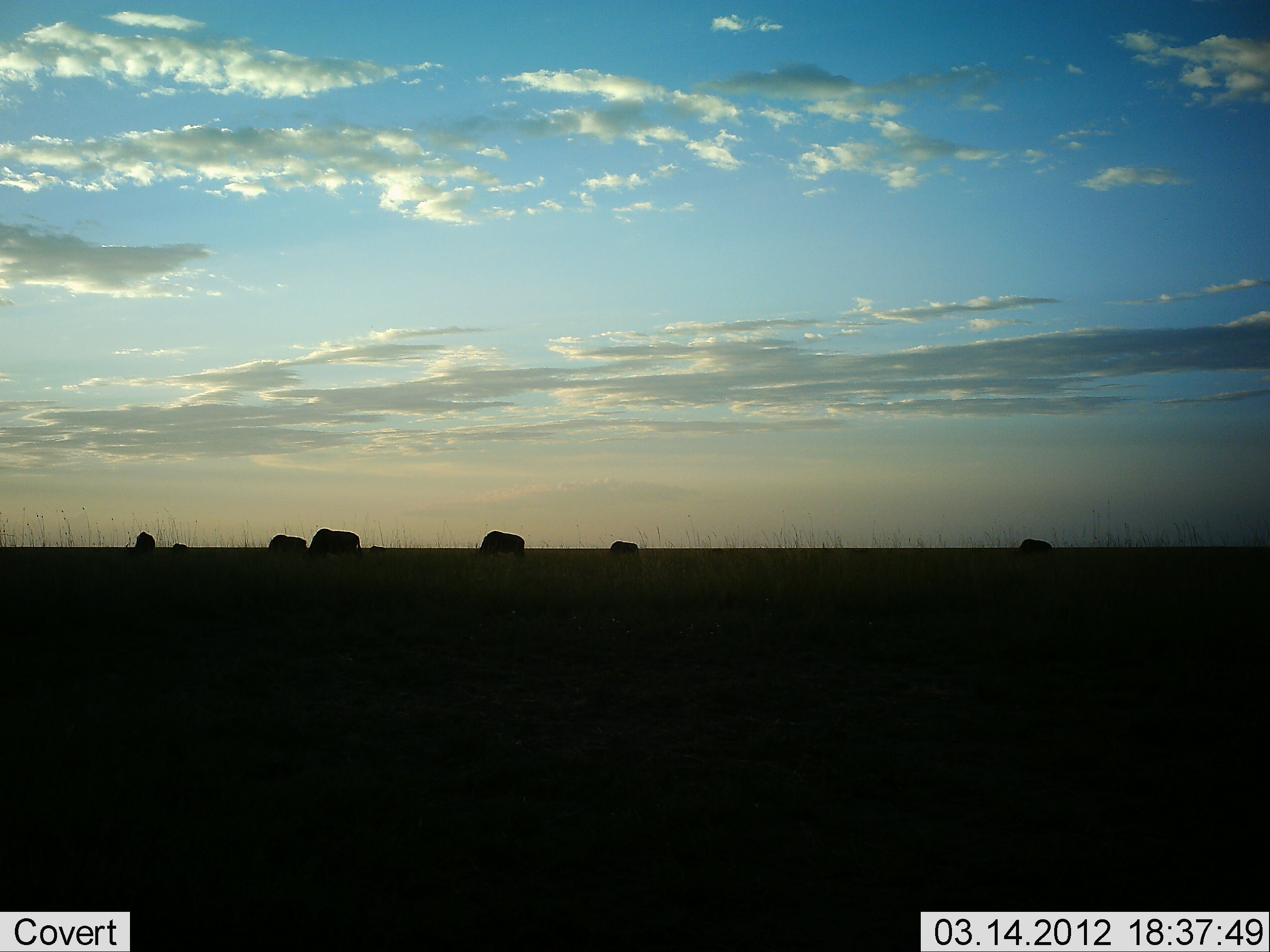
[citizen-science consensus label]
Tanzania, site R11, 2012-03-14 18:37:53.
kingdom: Animalia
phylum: Chordata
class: Mammalia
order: Artiodactyla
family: Bovidae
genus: Connochaetes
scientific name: Connochaetes taurinus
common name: blue wildebeest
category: wildebeest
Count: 6.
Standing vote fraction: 31%.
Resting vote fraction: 0%.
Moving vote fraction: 0%.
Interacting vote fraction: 0%.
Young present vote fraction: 0%.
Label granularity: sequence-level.